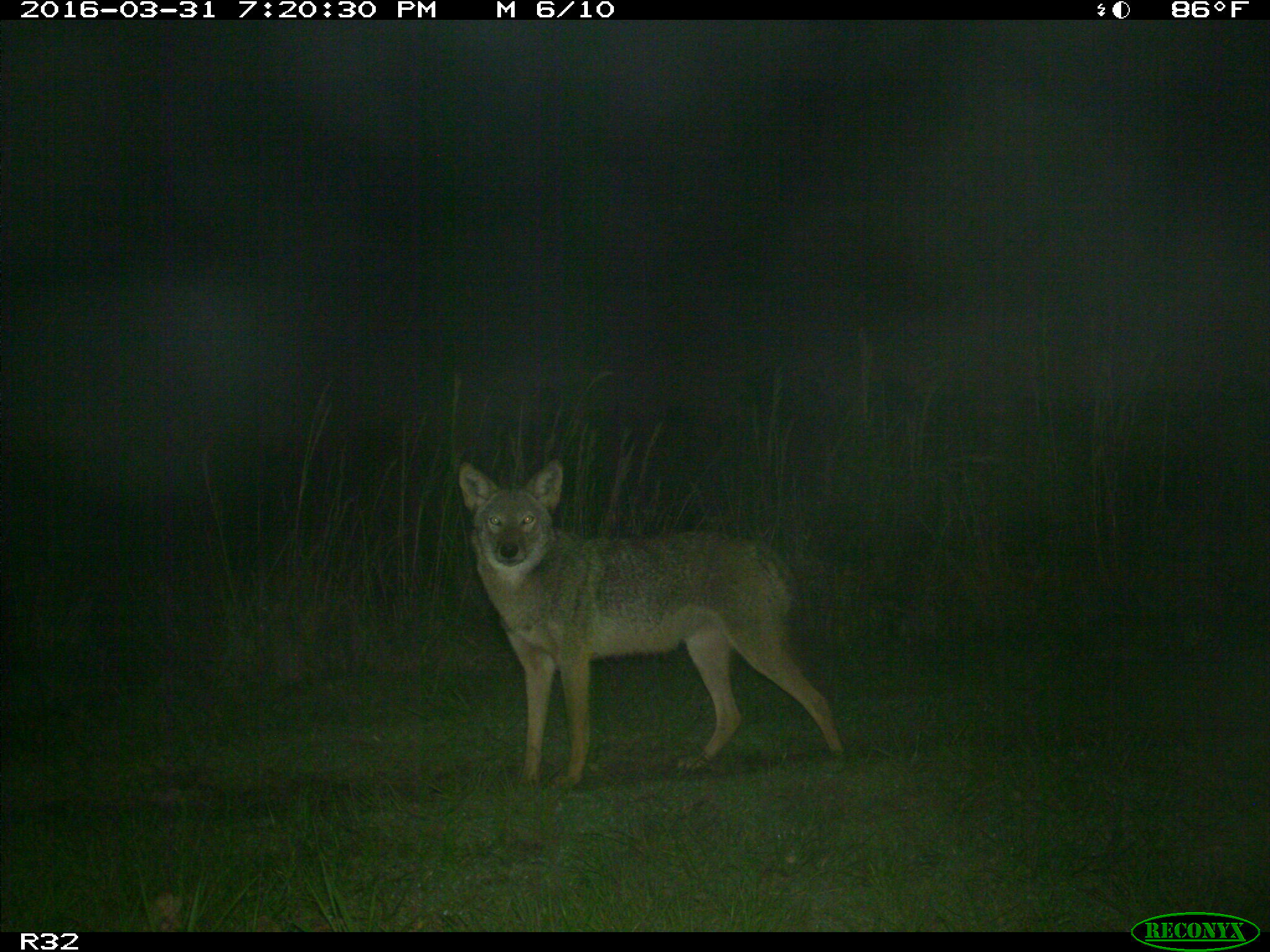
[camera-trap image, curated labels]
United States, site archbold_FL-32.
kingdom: Animalia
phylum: Chordata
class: Mammalia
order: Carnivora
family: Canidae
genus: Canis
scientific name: Canis latrans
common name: coyote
Canis latrans (coyote).